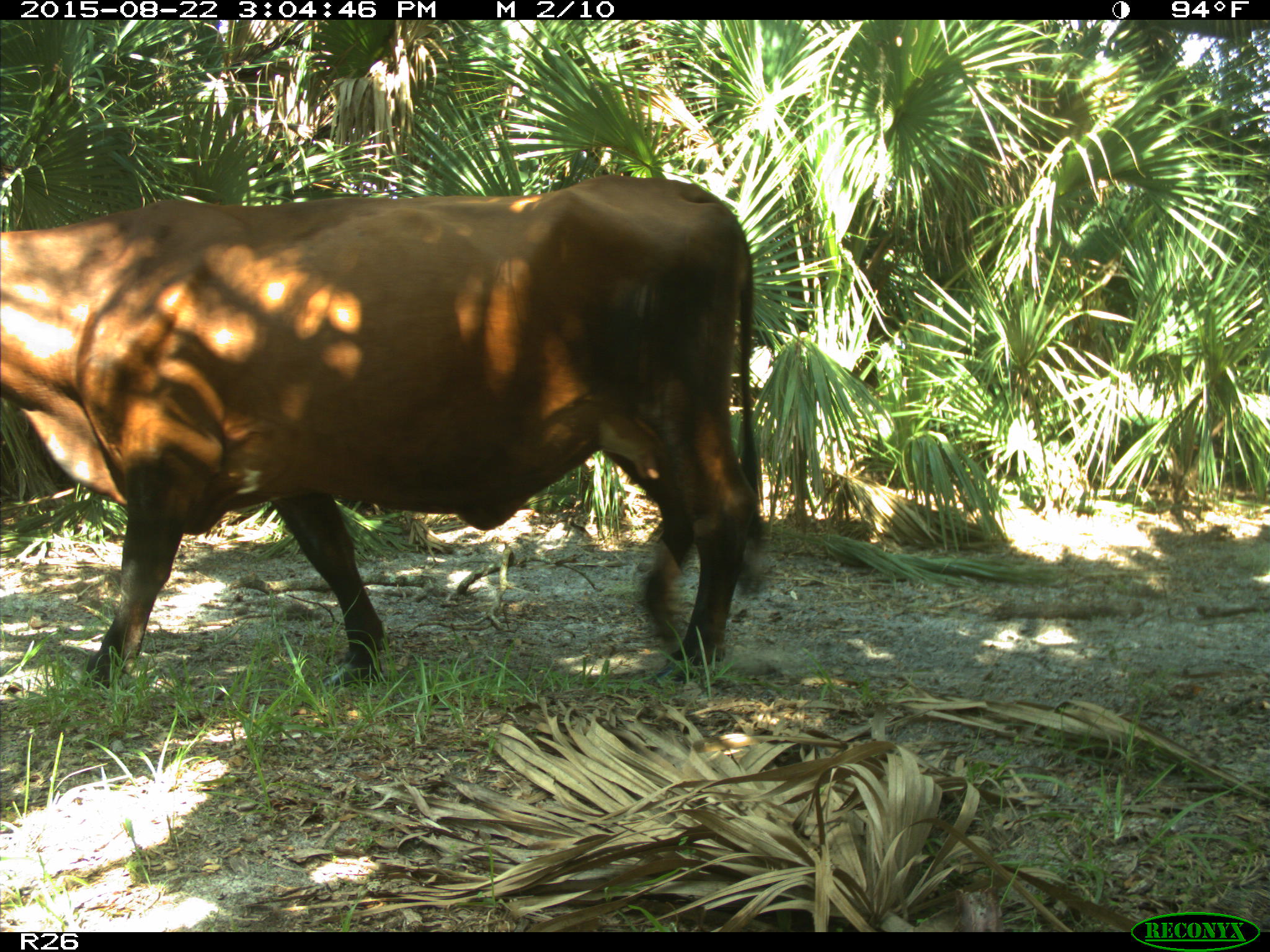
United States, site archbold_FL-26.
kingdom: Animalia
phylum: Chordata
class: Mammalia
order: Artiodactyla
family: Bovidae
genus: Bos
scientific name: Bos taurus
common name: domestic cow